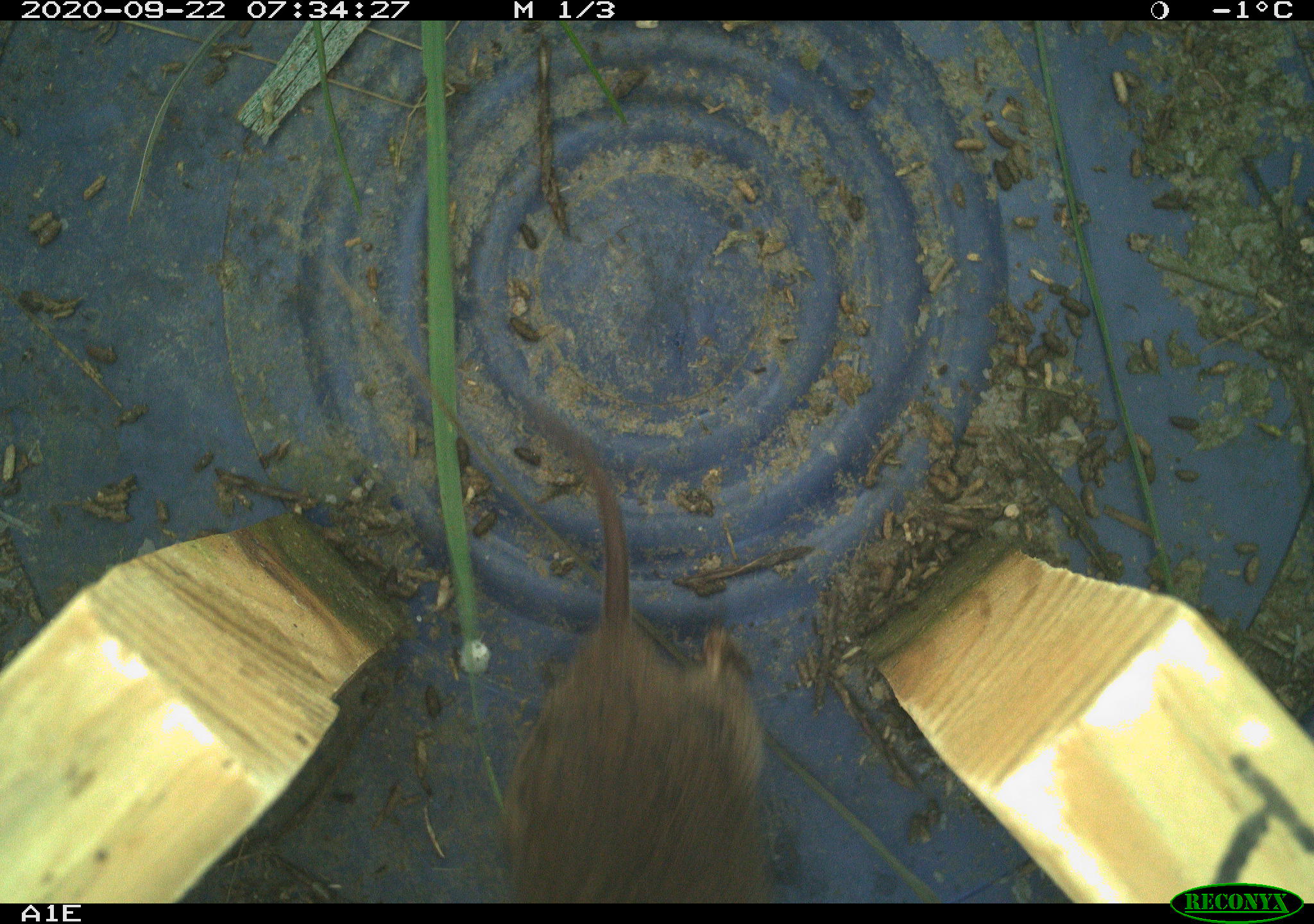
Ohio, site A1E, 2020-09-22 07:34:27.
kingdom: Animalia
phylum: Chordata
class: Mammalia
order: Rodentia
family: Cricetidae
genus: Microtus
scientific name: Microtus pennsylvanicus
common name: meadow vole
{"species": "meadow vole (Microtus pennsylvanicus)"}